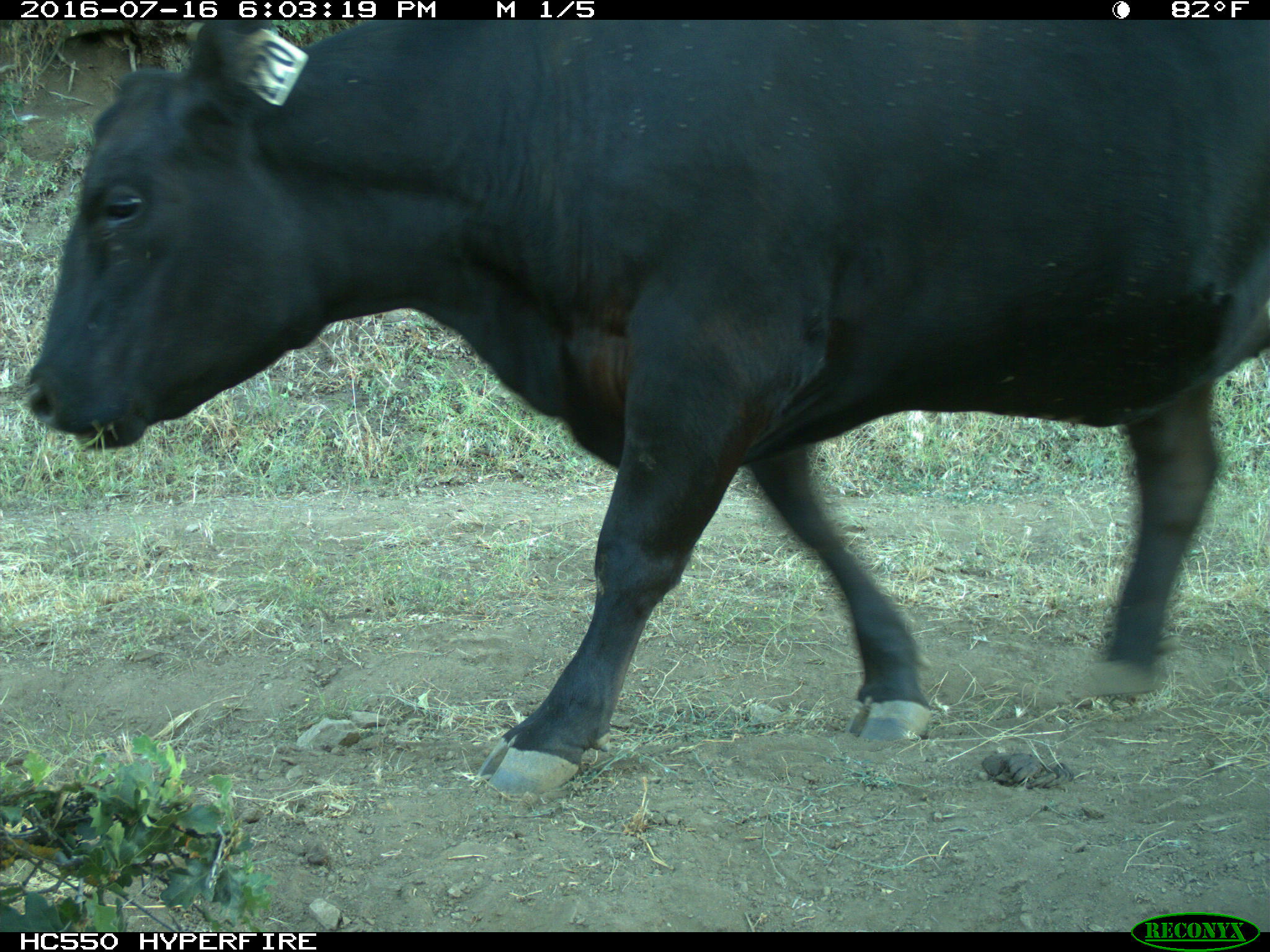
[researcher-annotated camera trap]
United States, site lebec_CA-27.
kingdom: Animalia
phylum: Chordata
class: Mammalia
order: Artiodactyla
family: Bovidae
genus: Bos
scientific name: Bos taurus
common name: domestic cow